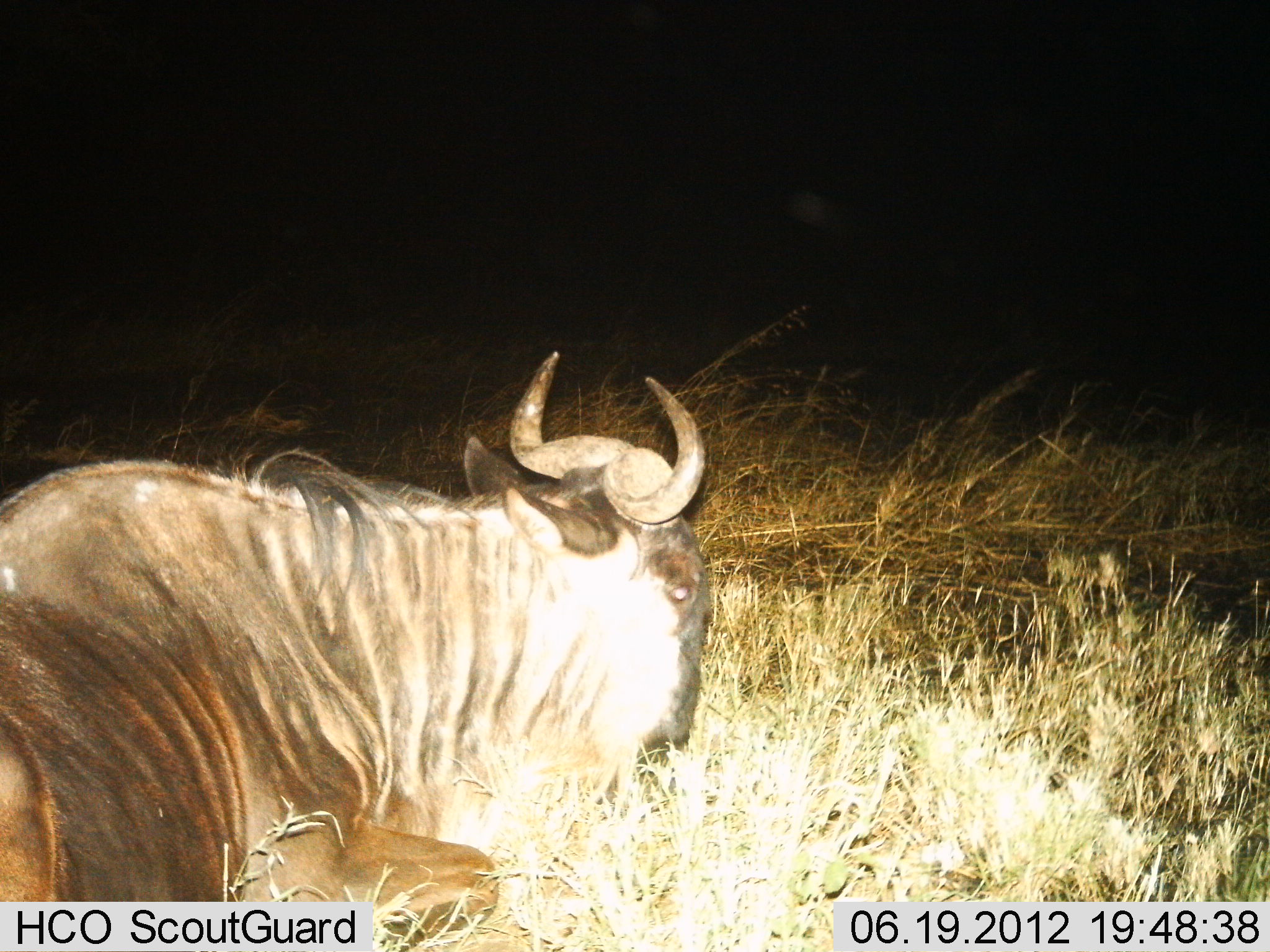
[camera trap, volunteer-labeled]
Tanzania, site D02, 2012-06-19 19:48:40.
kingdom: Animalia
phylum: Chordata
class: Mammalia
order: Artiodactyla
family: Bovidae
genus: Connochaetes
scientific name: Connochaetes taurinus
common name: blue wildebeest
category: wildebeest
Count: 1.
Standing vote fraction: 0%.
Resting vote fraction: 90%.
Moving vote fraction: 10%.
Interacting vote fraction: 0%.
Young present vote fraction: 0%.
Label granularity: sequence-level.